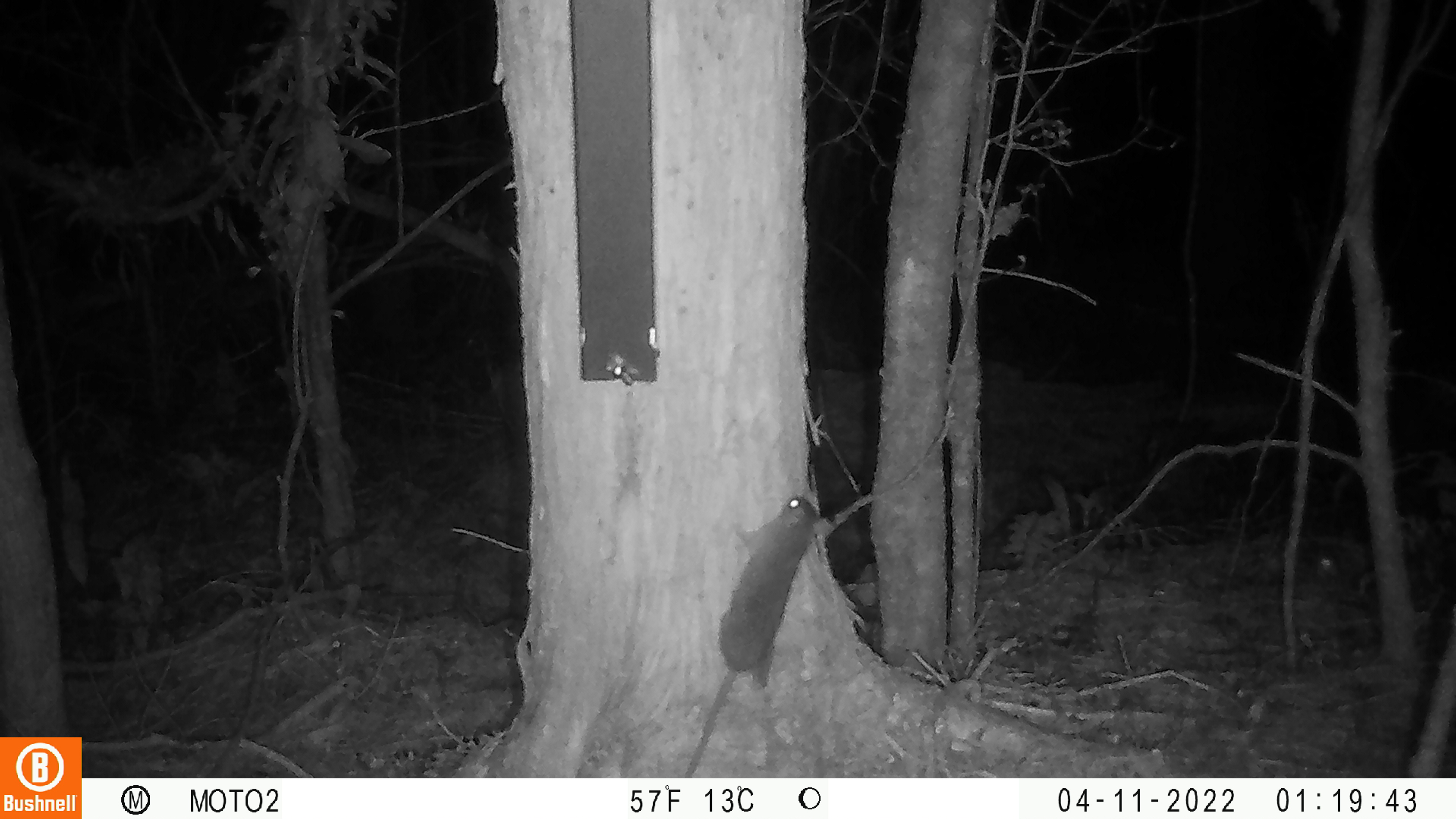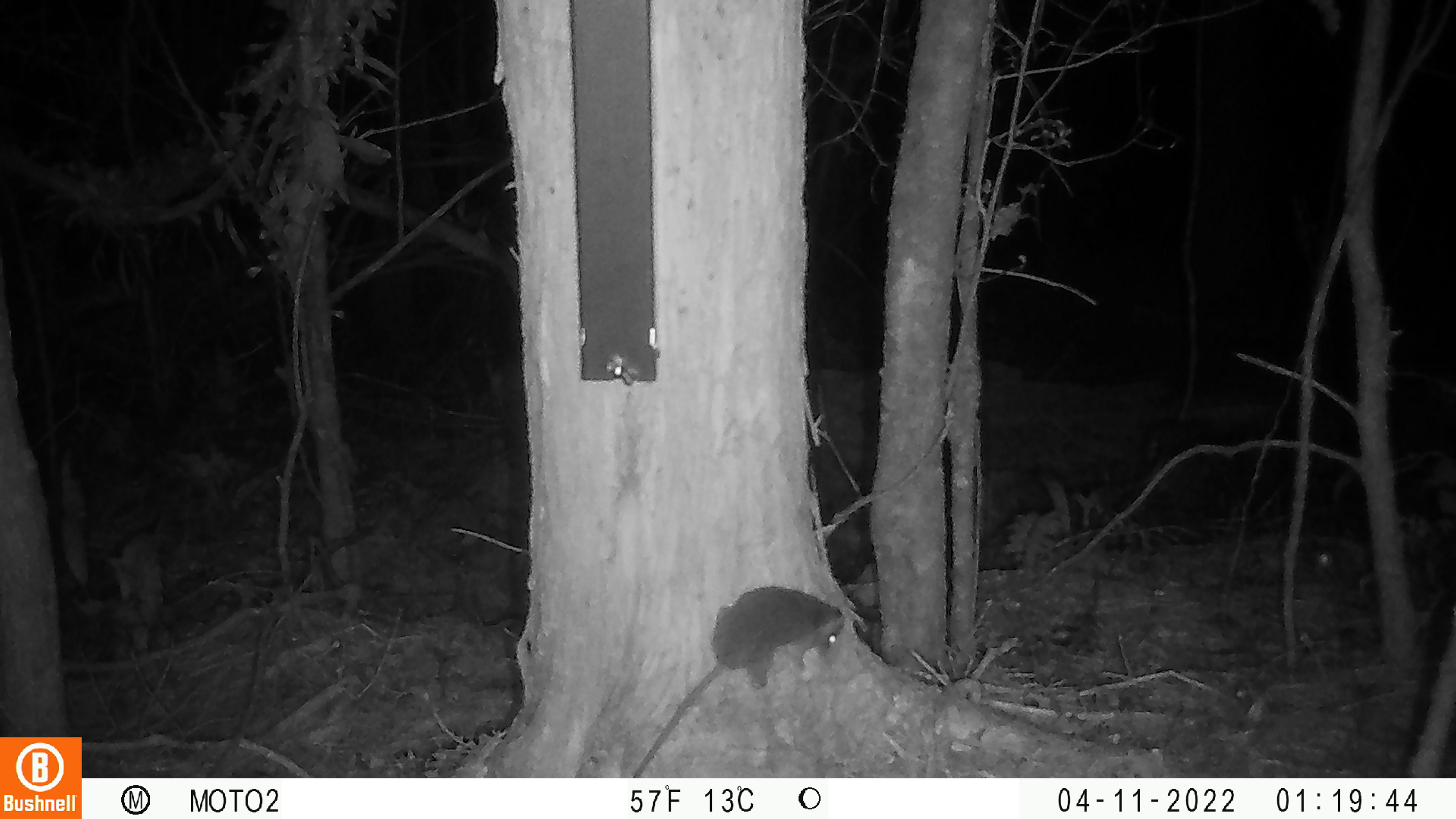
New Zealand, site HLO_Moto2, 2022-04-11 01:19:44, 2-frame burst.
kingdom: Animalia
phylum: Chordata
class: Mammalia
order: Rodentia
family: Muridae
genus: Rattus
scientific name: Rattus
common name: rat